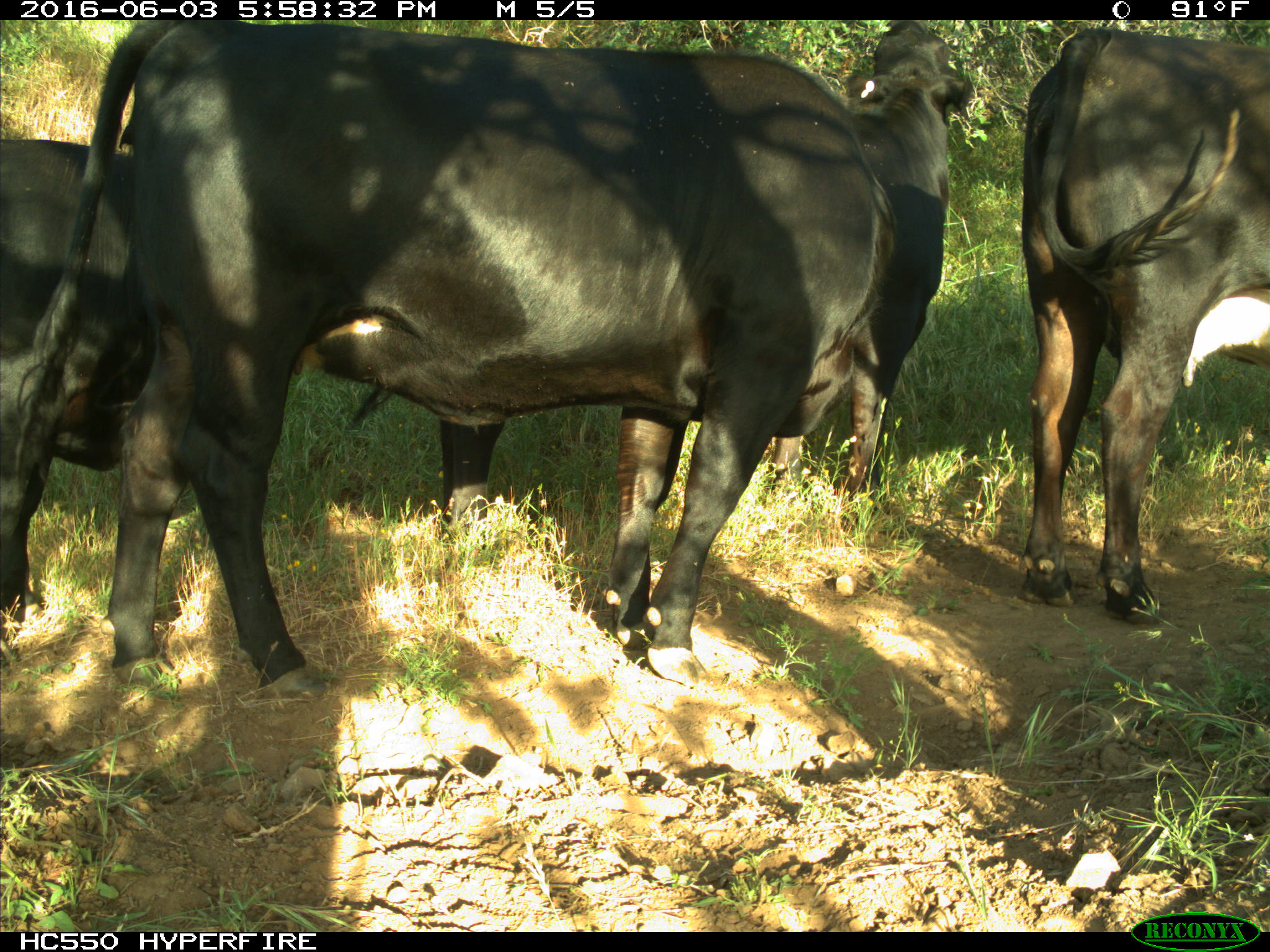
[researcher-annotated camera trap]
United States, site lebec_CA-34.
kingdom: Animalia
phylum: Chordata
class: Mammalia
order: Artiodactyla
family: Bovidae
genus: Bos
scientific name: Bos taurus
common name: domestic cow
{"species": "Bos taurus (domestic cow)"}